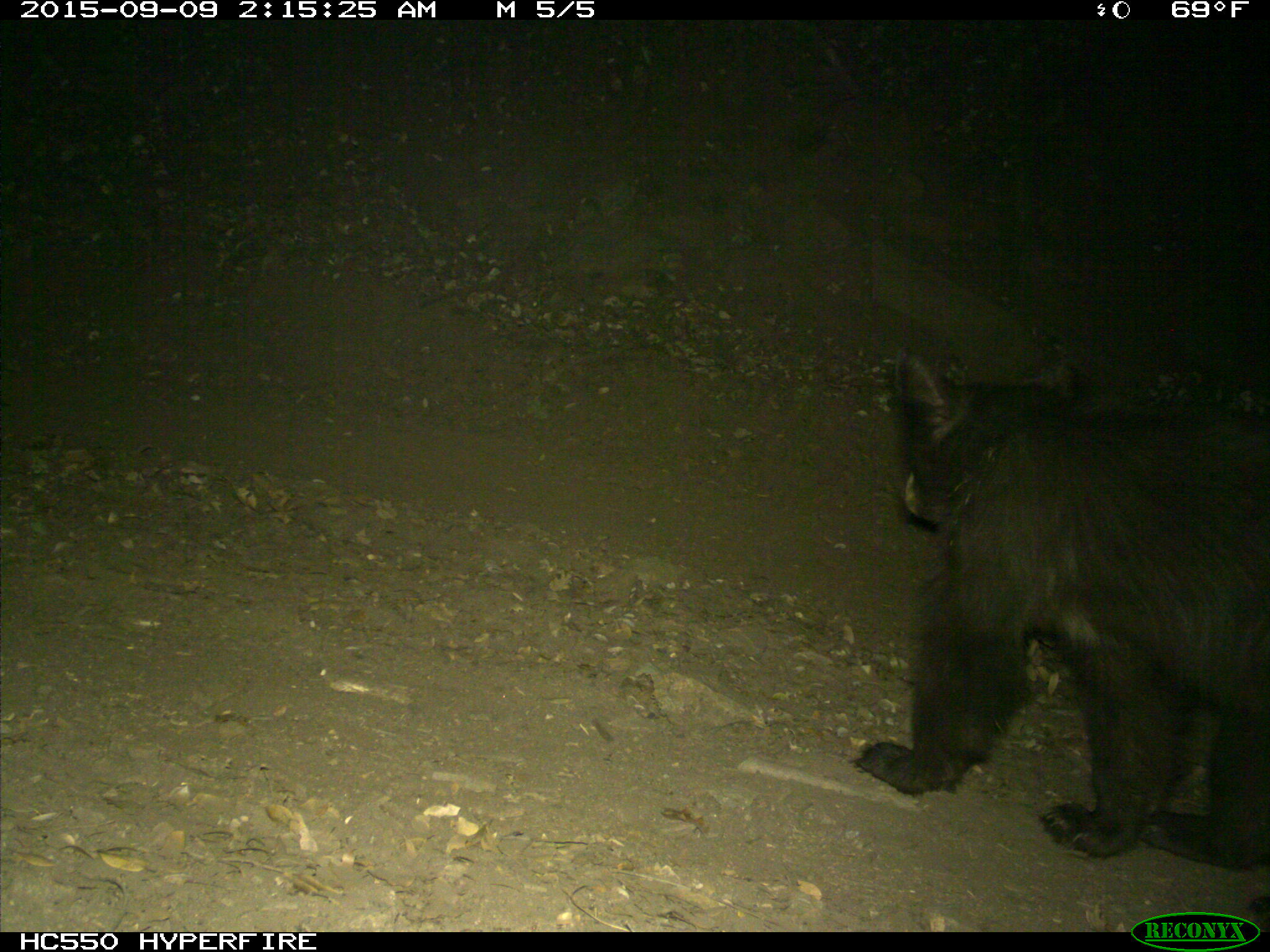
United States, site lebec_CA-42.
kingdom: Animalia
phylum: Chordata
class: Mammalia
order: Carnivora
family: Ursidae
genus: Ursus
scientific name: Ursus americanus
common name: american black bear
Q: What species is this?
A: Ursus americanus (american black bear).